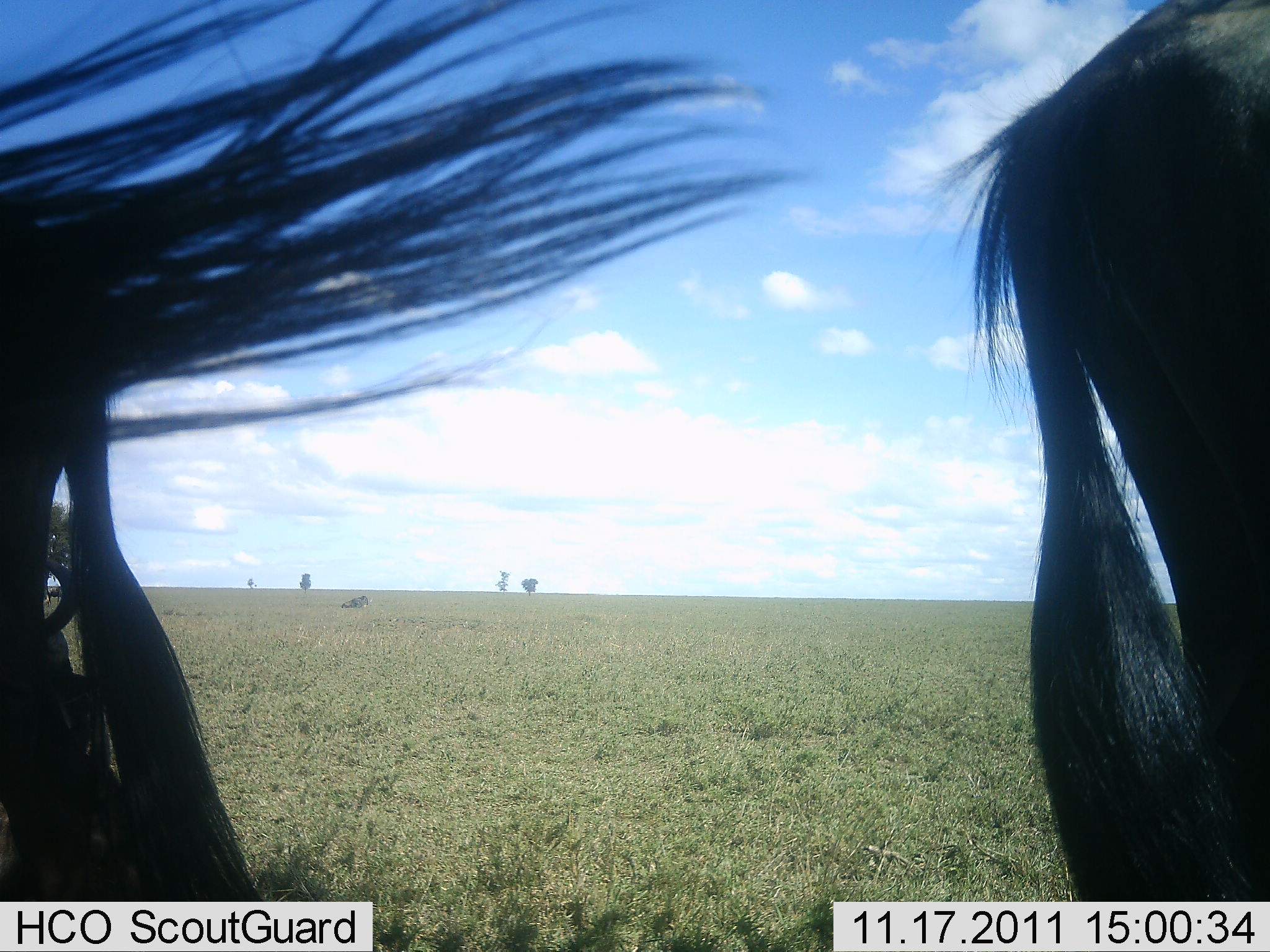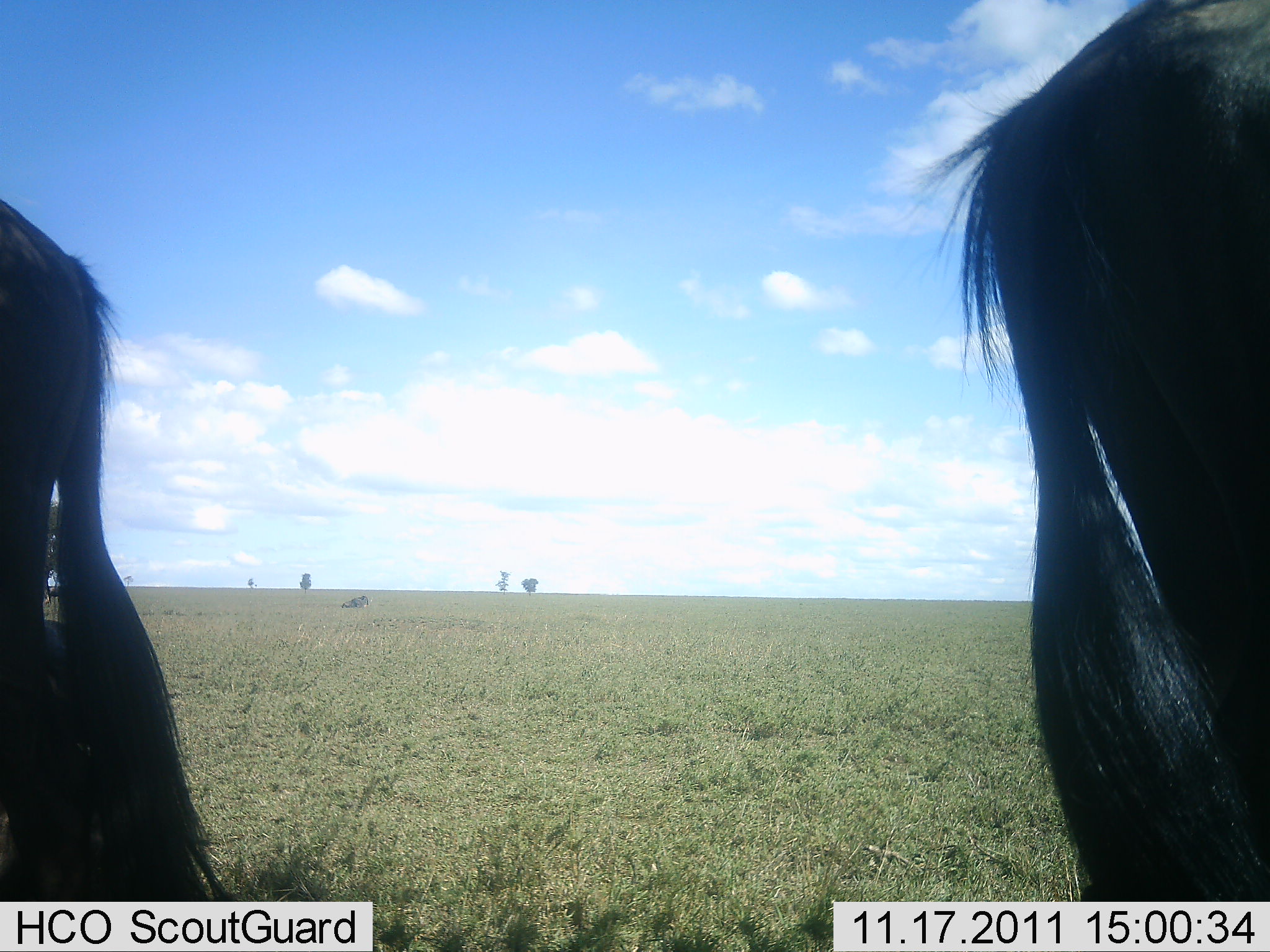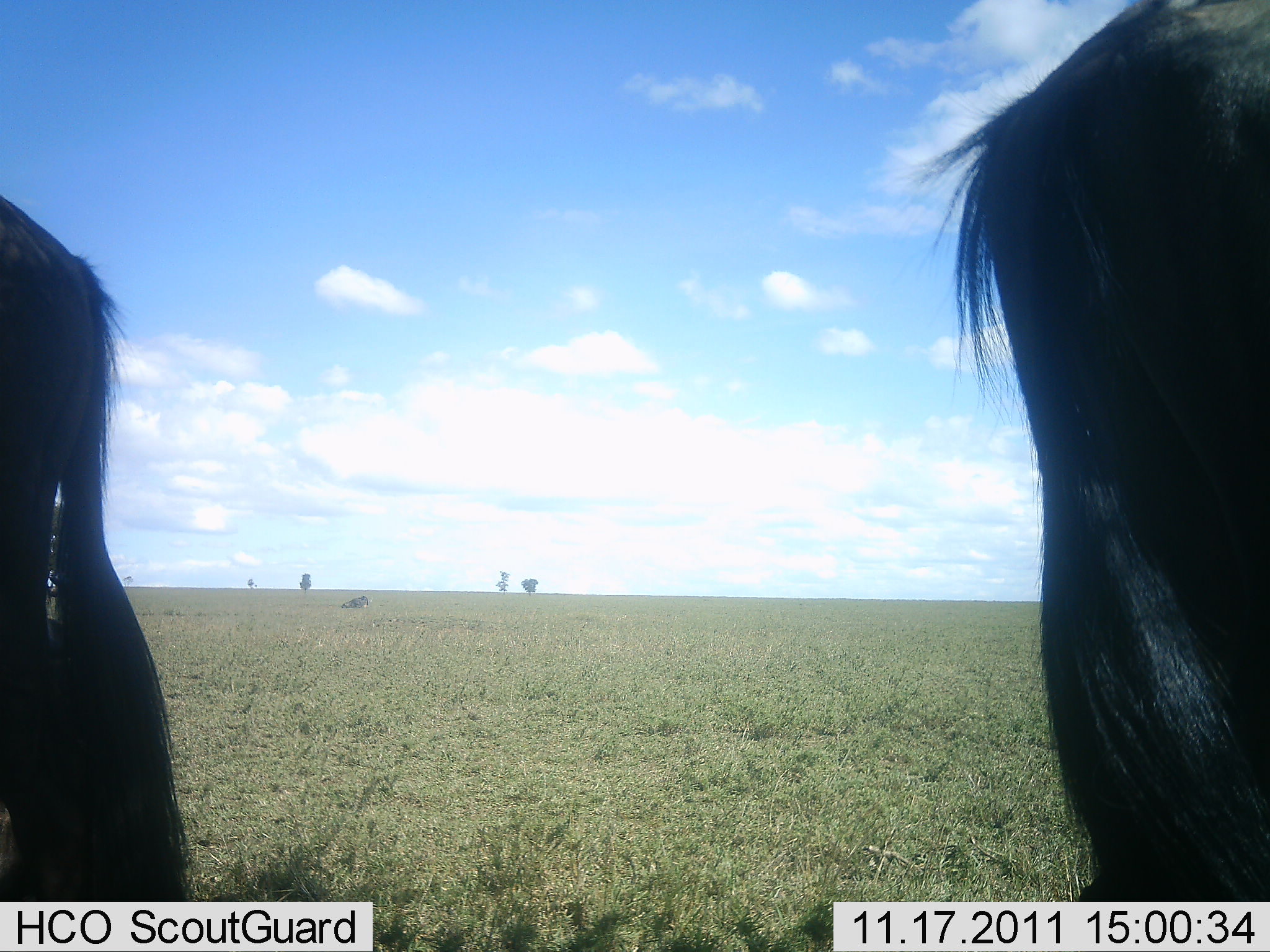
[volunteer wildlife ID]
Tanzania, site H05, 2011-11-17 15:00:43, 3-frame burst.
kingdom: Animalia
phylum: Chordata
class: Mammalia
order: Artiodactyla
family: Bovidae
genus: Connochaetes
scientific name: Connochaetes taurinus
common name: blue wildebeest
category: wildebeest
Wildebeest (blue wildebeest) (Connochaetes taurinus), count 2. Behavior (volunteer vote fractions): standing 79%, resting 21%, moving 7%, interacting 0%. Young present (vote fraction): 0%. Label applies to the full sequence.